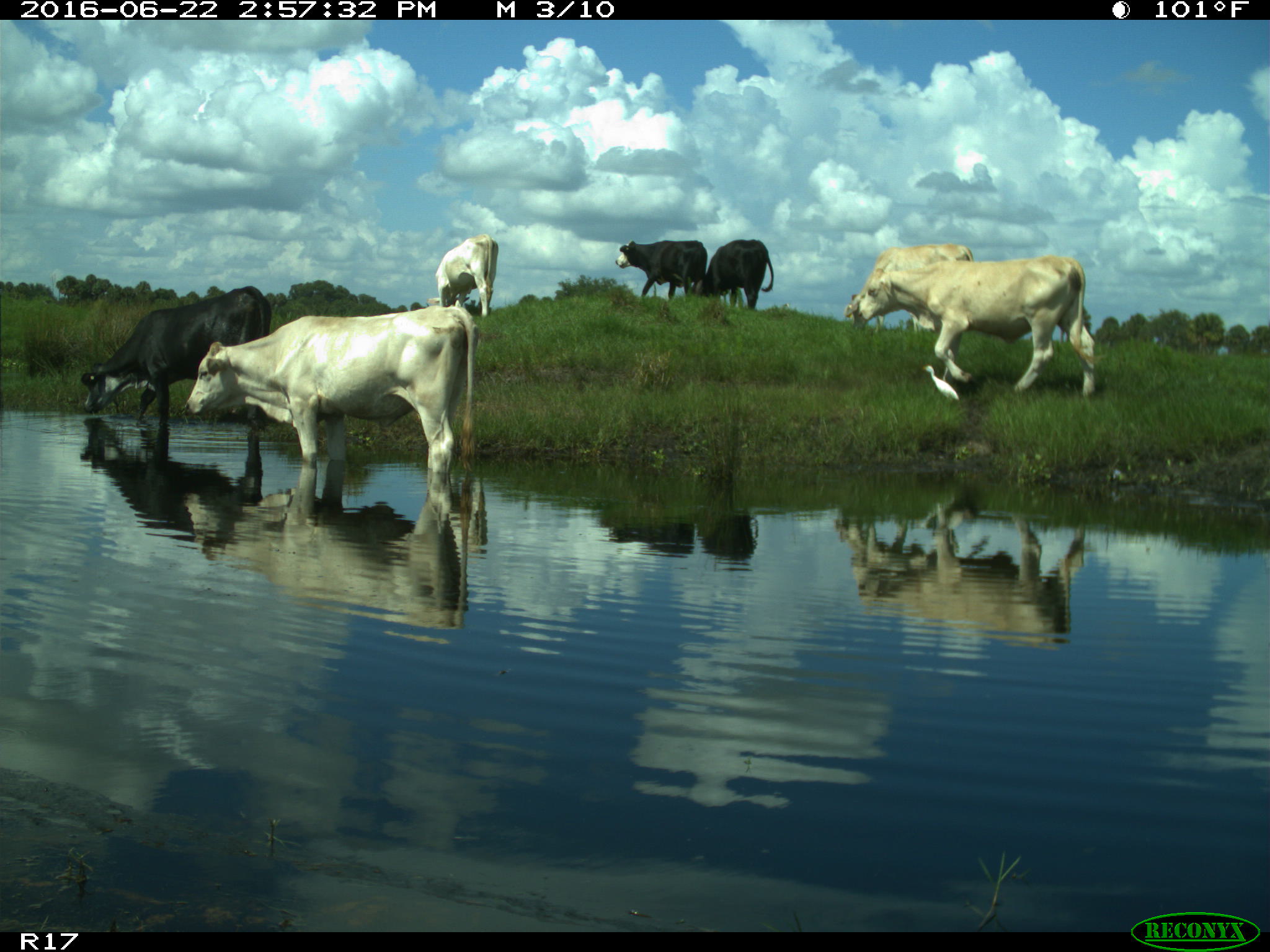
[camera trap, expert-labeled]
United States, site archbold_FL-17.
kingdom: Animalia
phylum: Chordata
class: Mammalia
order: Artiodactyla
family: Bovidae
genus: Bos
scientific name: Bos taurus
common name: domestic cow